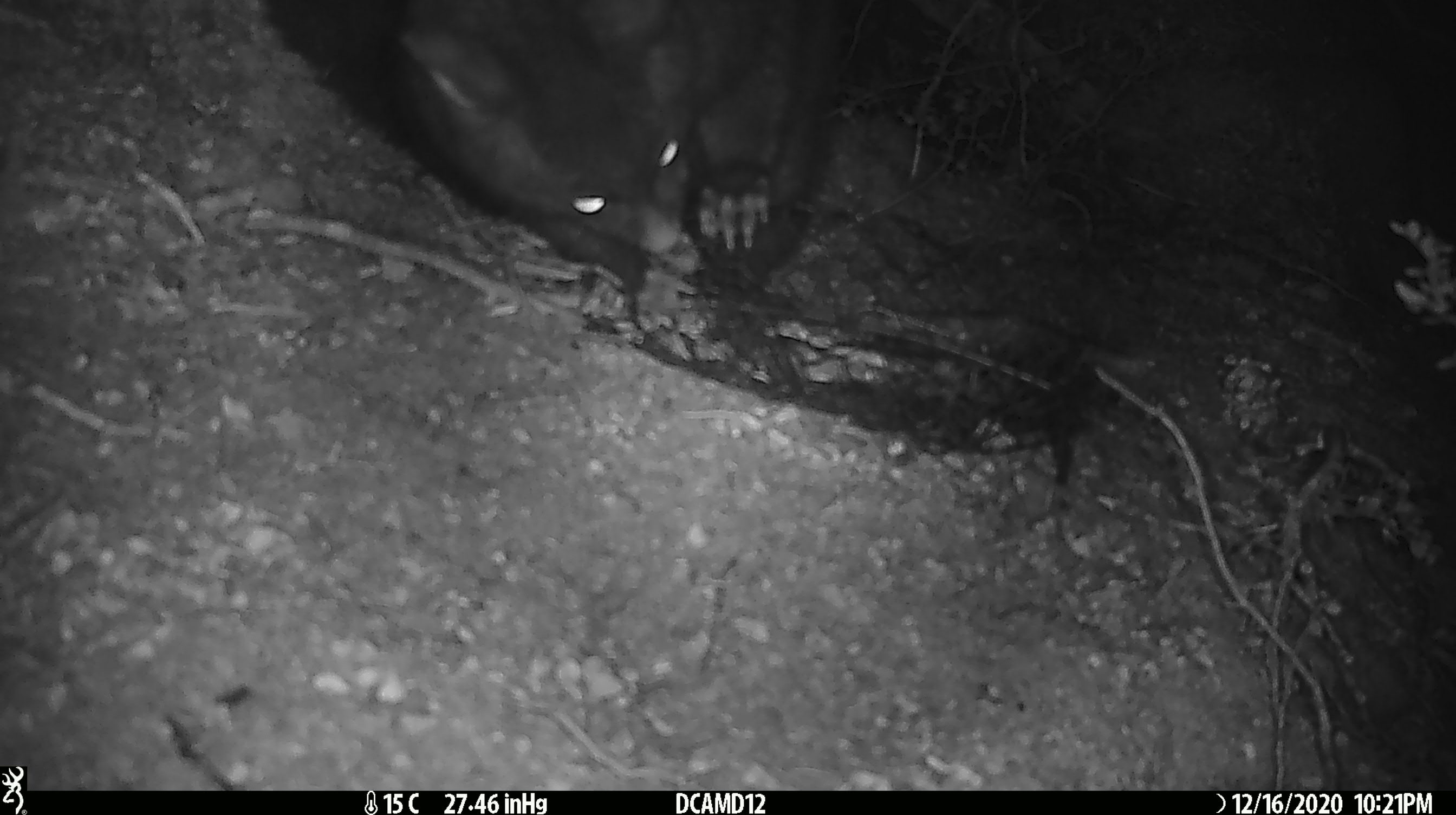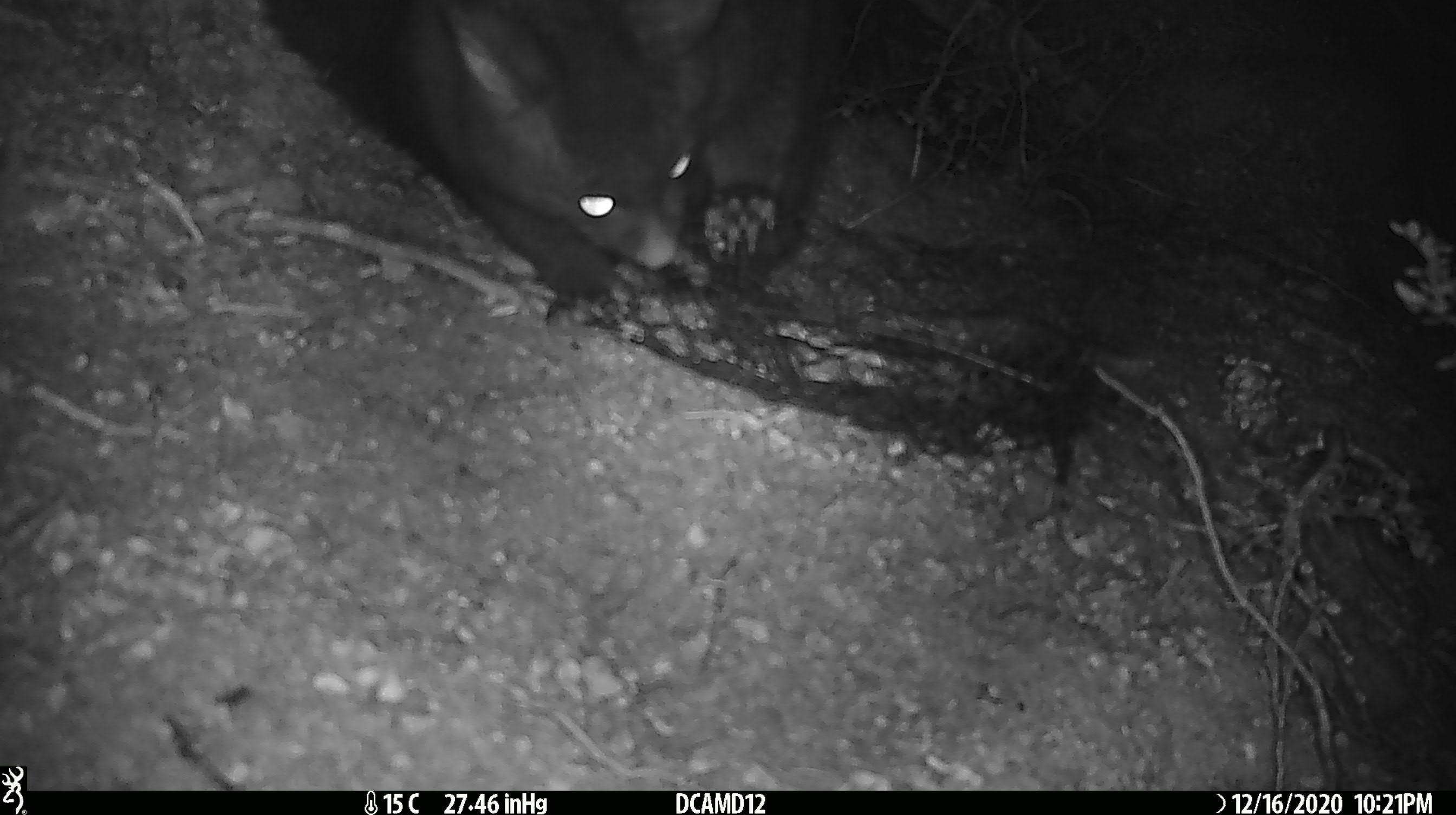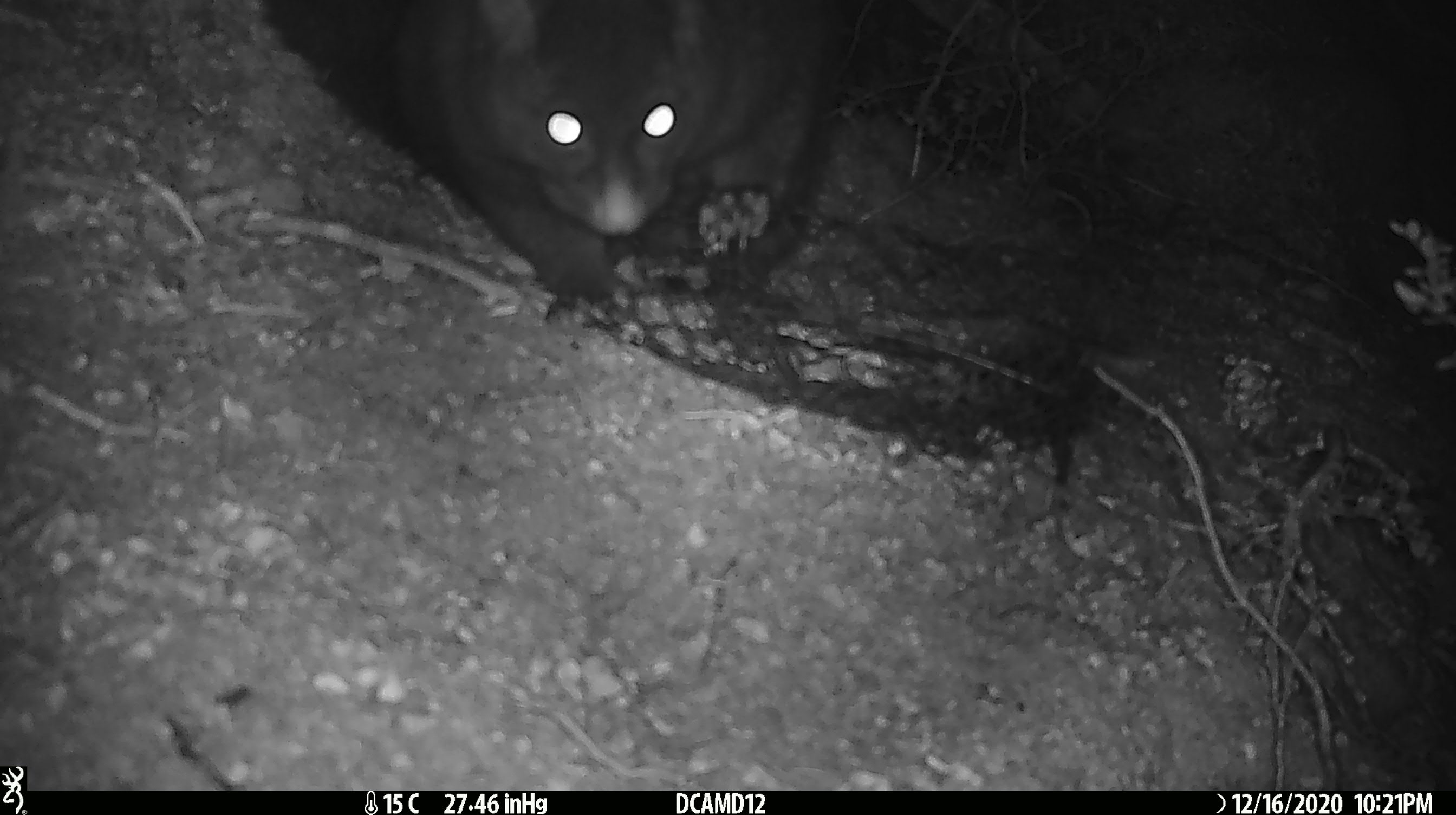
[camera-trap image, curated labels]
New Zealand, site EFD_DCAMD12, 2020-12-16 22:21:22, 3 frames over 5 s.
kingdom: Animalia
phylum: Chordata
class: Mammalia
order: Diprotodontia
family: Phalangeridae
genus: Trichosurus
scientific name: Trichosurus vulpecula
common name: common brushtail possum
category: possum